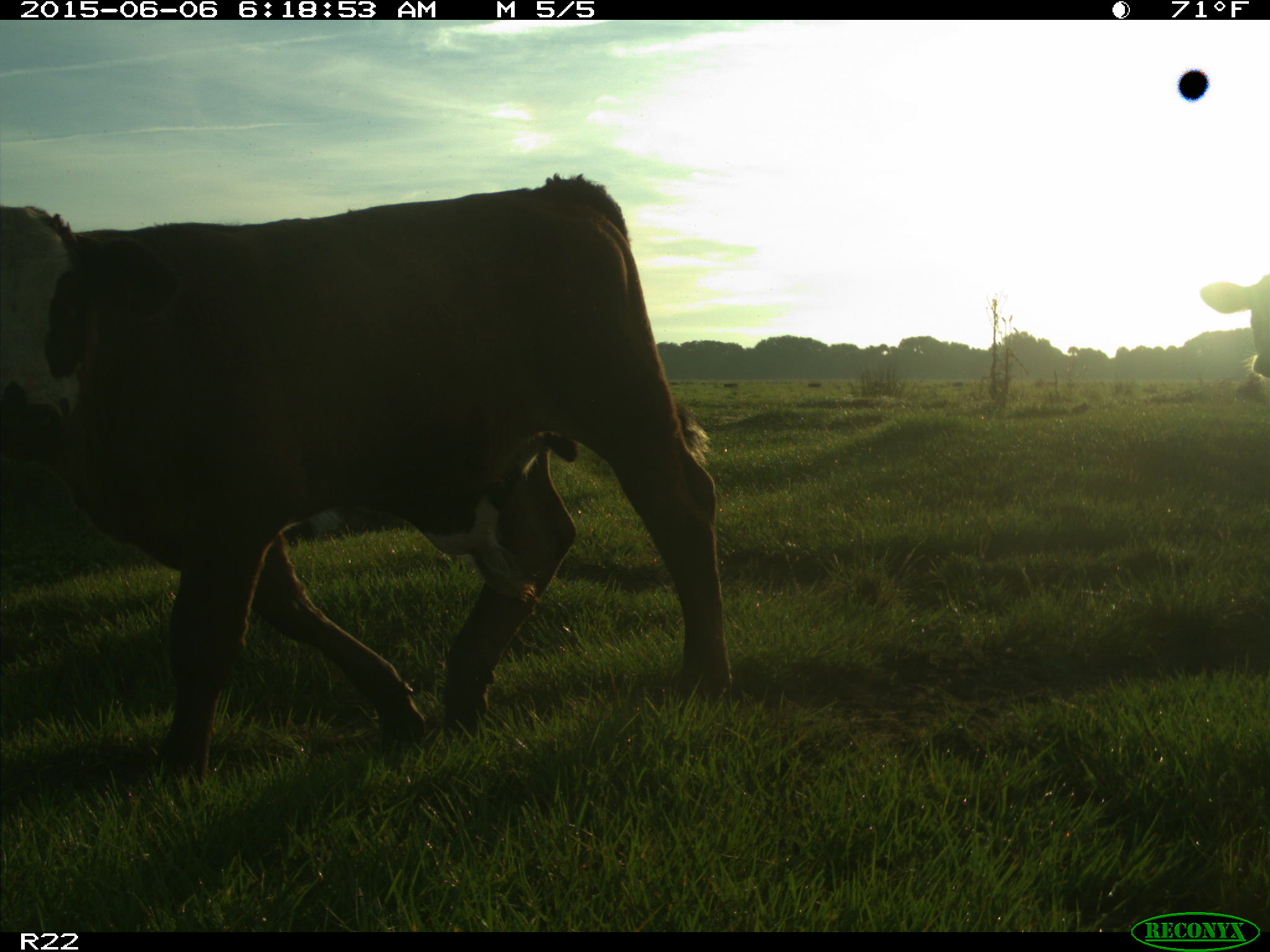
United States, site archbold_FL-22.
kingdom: Animalia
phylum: Chordata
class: Mammalia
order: Artiodactyla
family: Bovidae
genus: Bos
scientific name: Bos taurus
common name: domestic cow